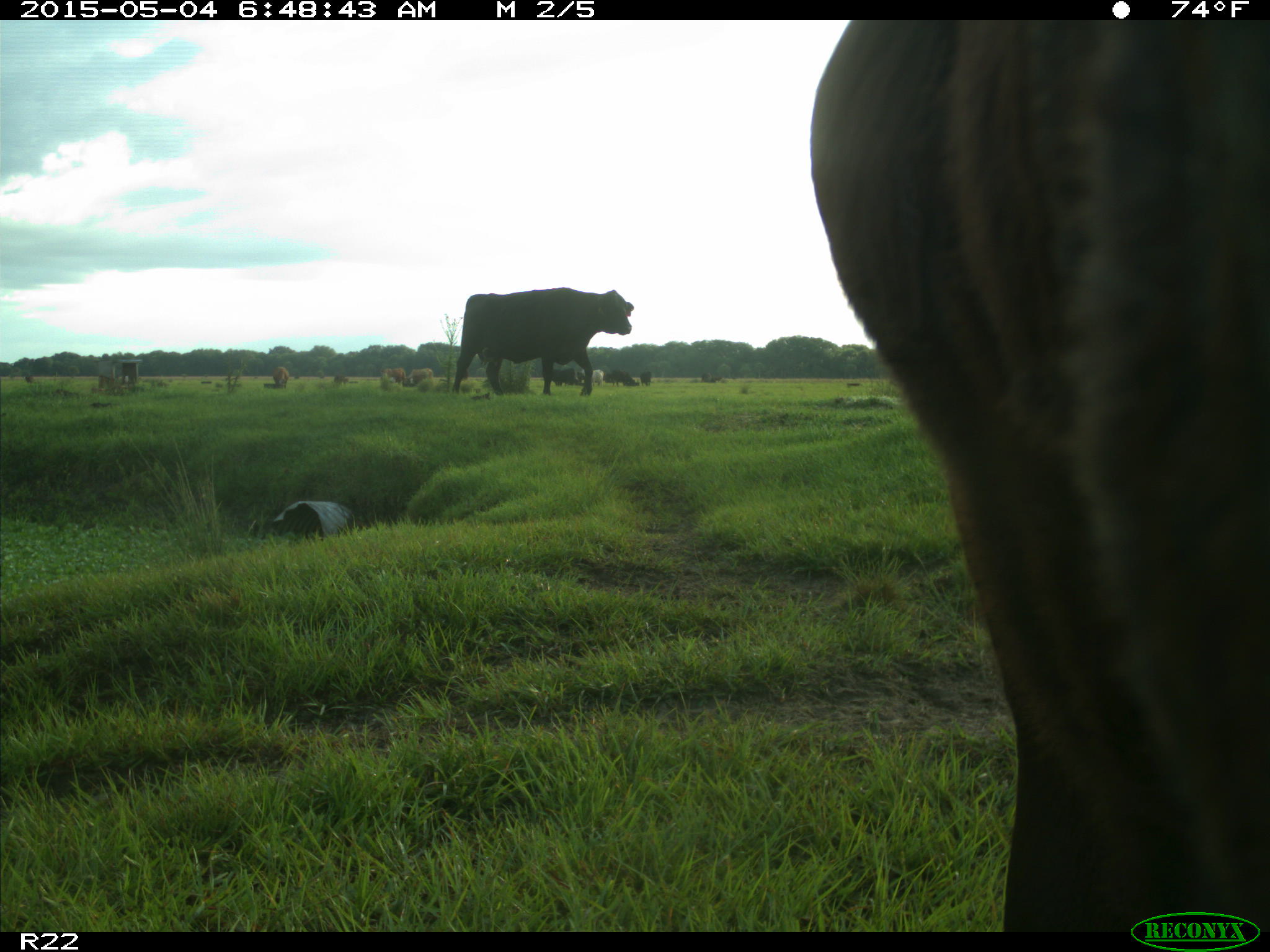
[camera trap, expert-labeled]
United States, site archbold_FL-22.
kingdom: Animalia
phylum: Chordata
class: Mammalia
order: Artiodactyla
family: Bovidae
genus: Bos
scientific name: Bos taurus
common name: domestic cow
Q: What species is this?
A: Bos taurus (domestic cow).